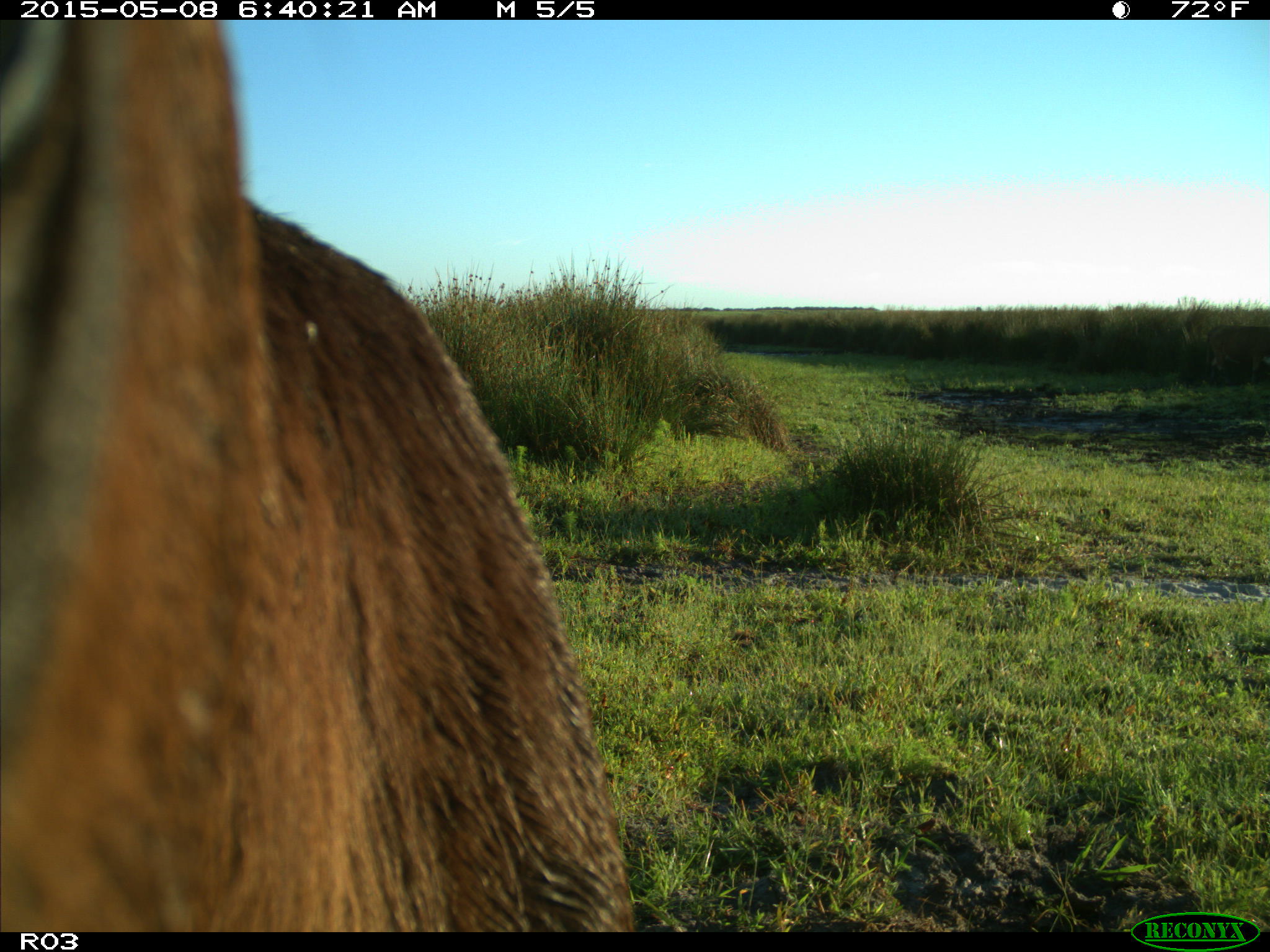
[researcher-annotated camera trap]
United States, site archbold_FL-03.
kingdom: Animalia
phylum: Chordata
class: Mammalia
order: Artiodactyla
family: Bovidae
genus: Bos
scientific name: Bos taurus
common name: domestic cow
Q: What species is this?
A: Bos taurus (domestic cow).